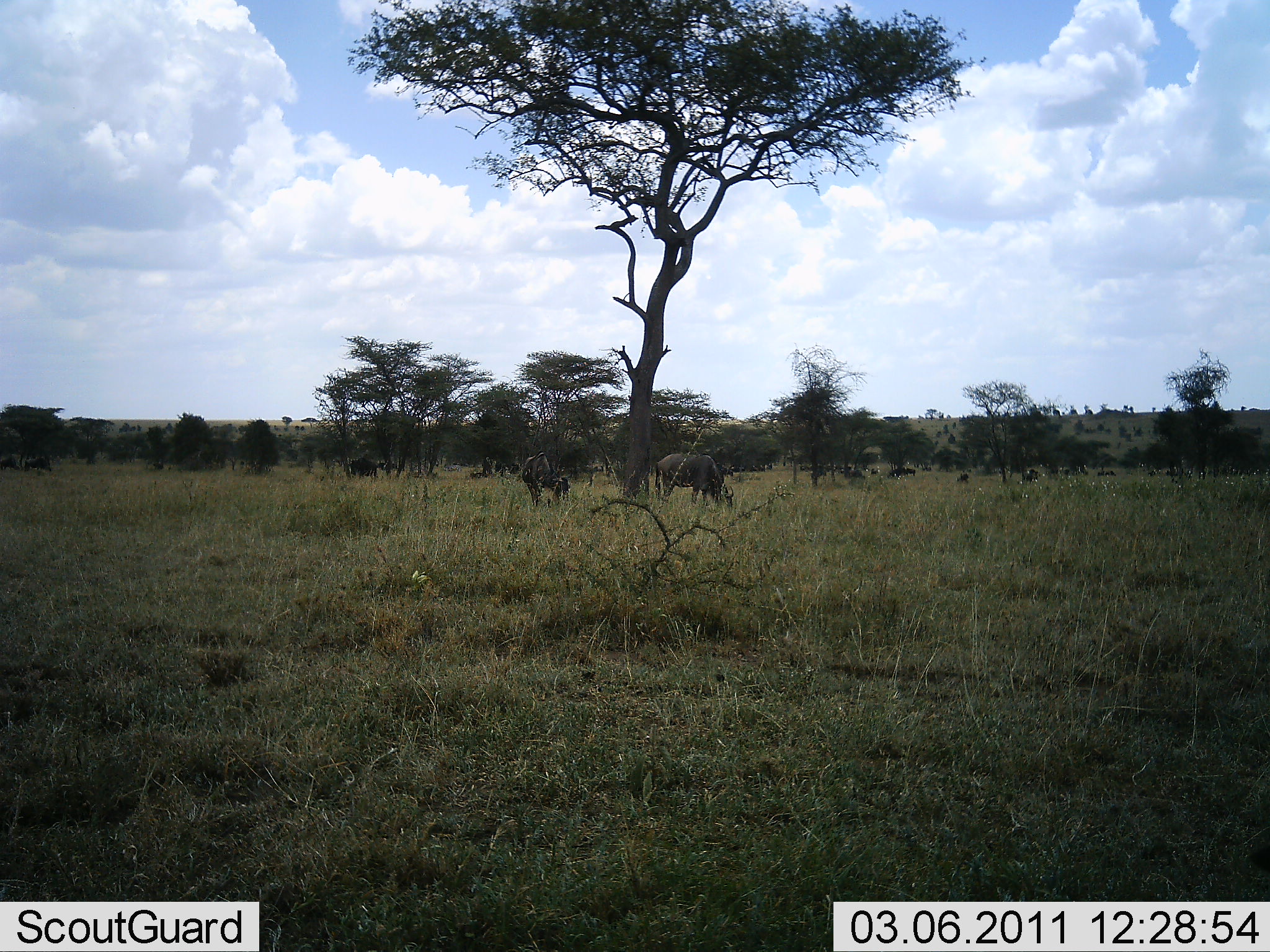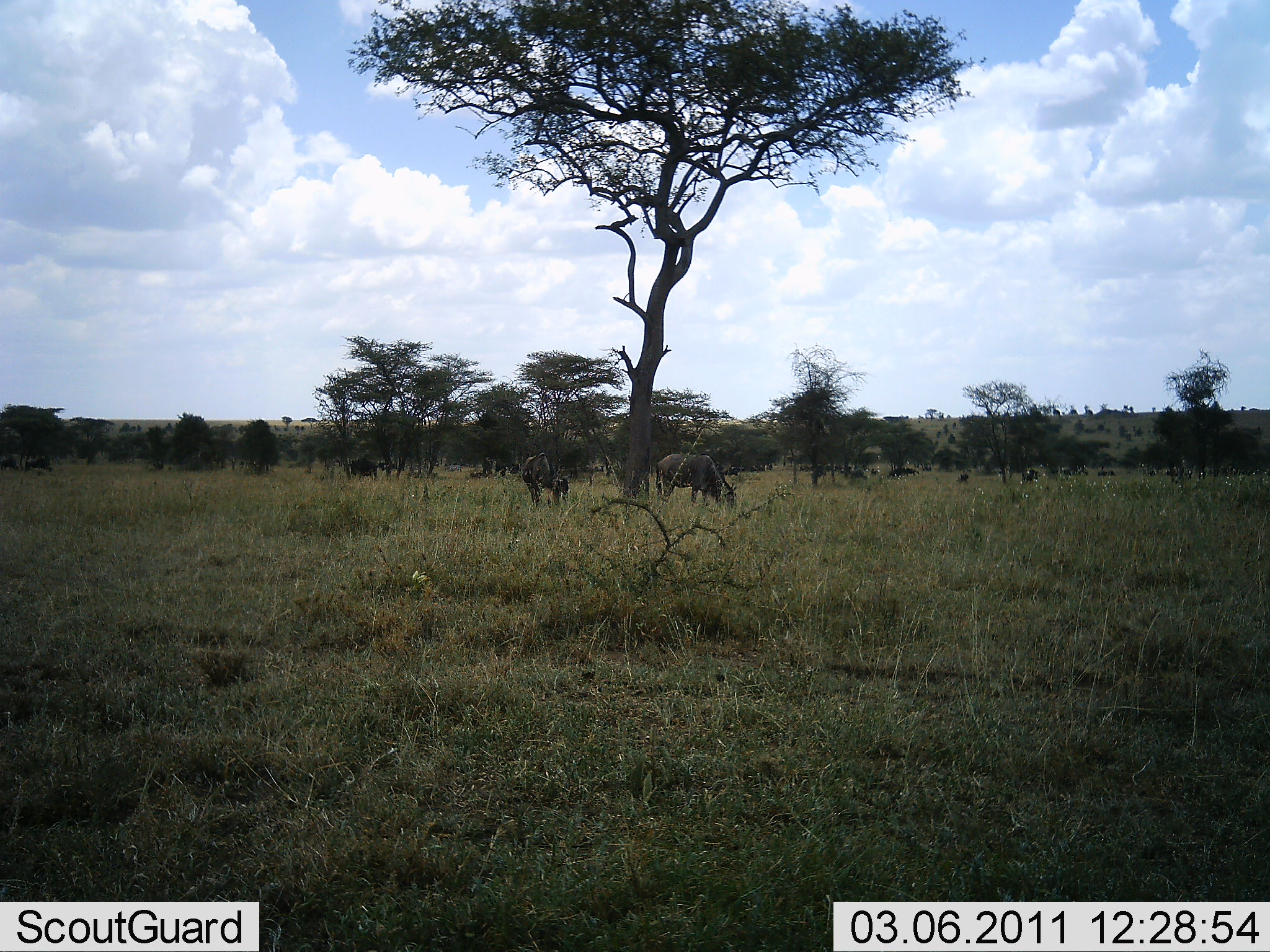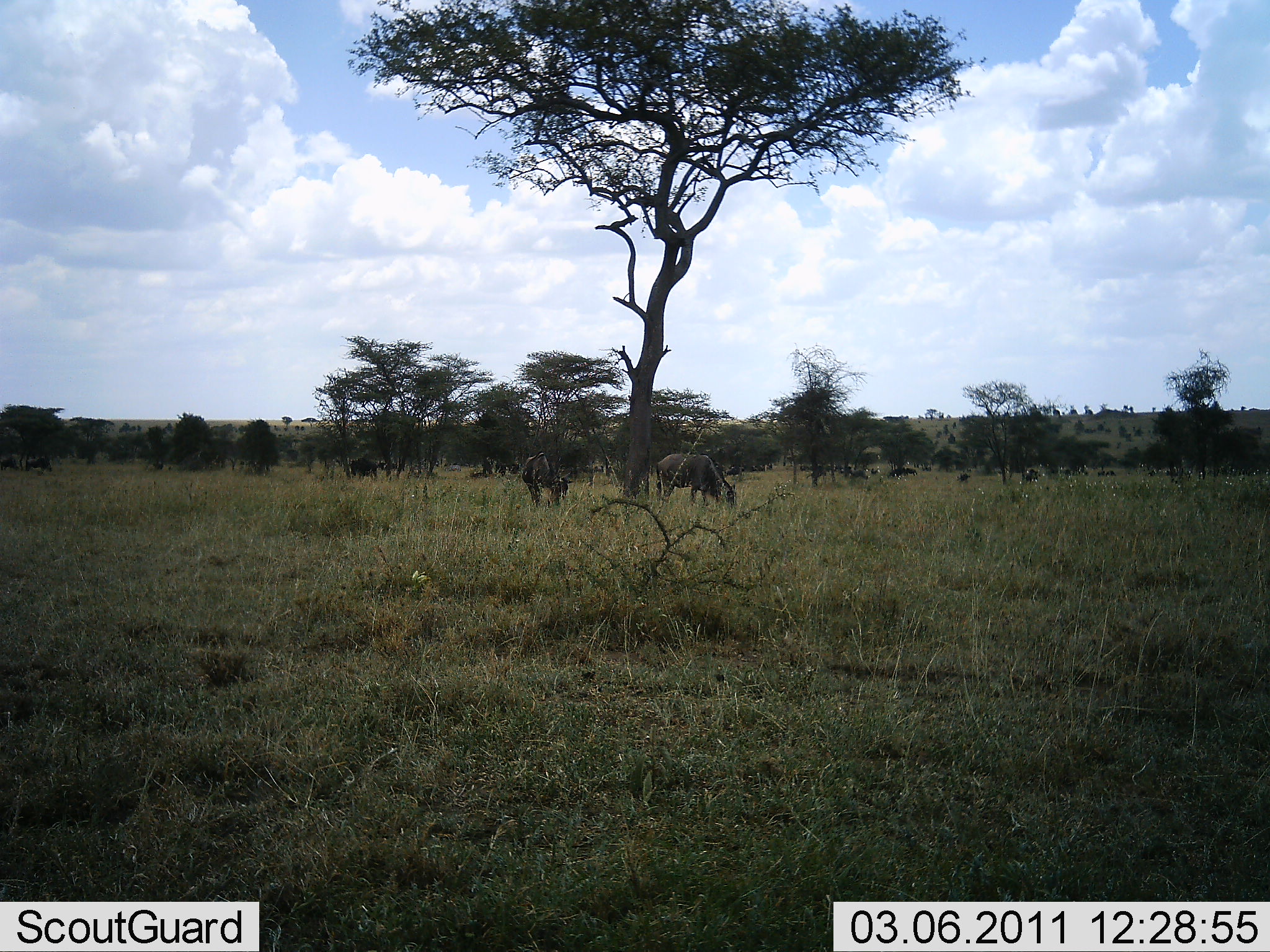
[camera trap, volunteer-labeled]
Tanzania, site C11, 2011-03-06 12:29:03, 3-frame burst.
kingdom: Animalia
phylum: Chordata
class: Mammalia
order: Artiodactyla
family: Bovidae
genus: Connochaetes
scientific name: Connochaetes taurinus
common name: blue wildebeest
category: wildebeest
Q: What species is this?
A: Wildebeest (blue wildebeest) (Connochaetes taurinus).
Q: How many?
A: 11-50.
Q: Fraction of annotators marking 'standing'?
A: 33%.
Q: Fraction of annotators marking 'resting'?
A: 17%.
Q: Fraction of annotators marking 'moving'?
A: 0%.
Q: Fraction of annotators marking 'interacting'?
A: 0%.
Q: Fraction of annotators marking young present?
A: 0%.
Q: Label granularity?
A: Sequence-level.